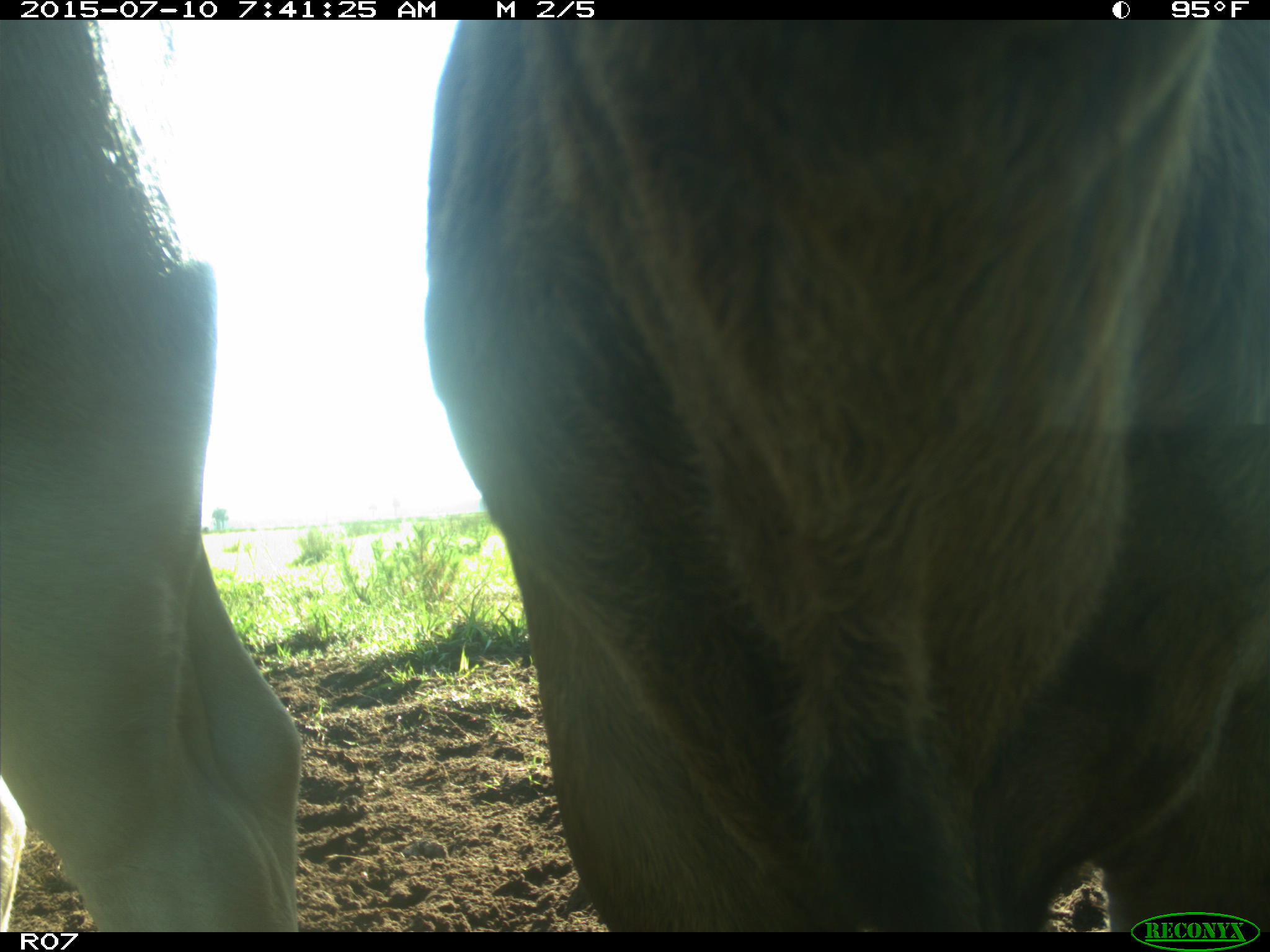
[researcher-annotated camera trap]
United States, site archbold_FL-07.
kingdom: Animalia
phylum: Chordata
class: Mammalia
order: Artiodactyla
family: Bovidae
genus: Bos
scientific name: Bos taurus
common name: domestic cow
Bos taurus (domestic cow).